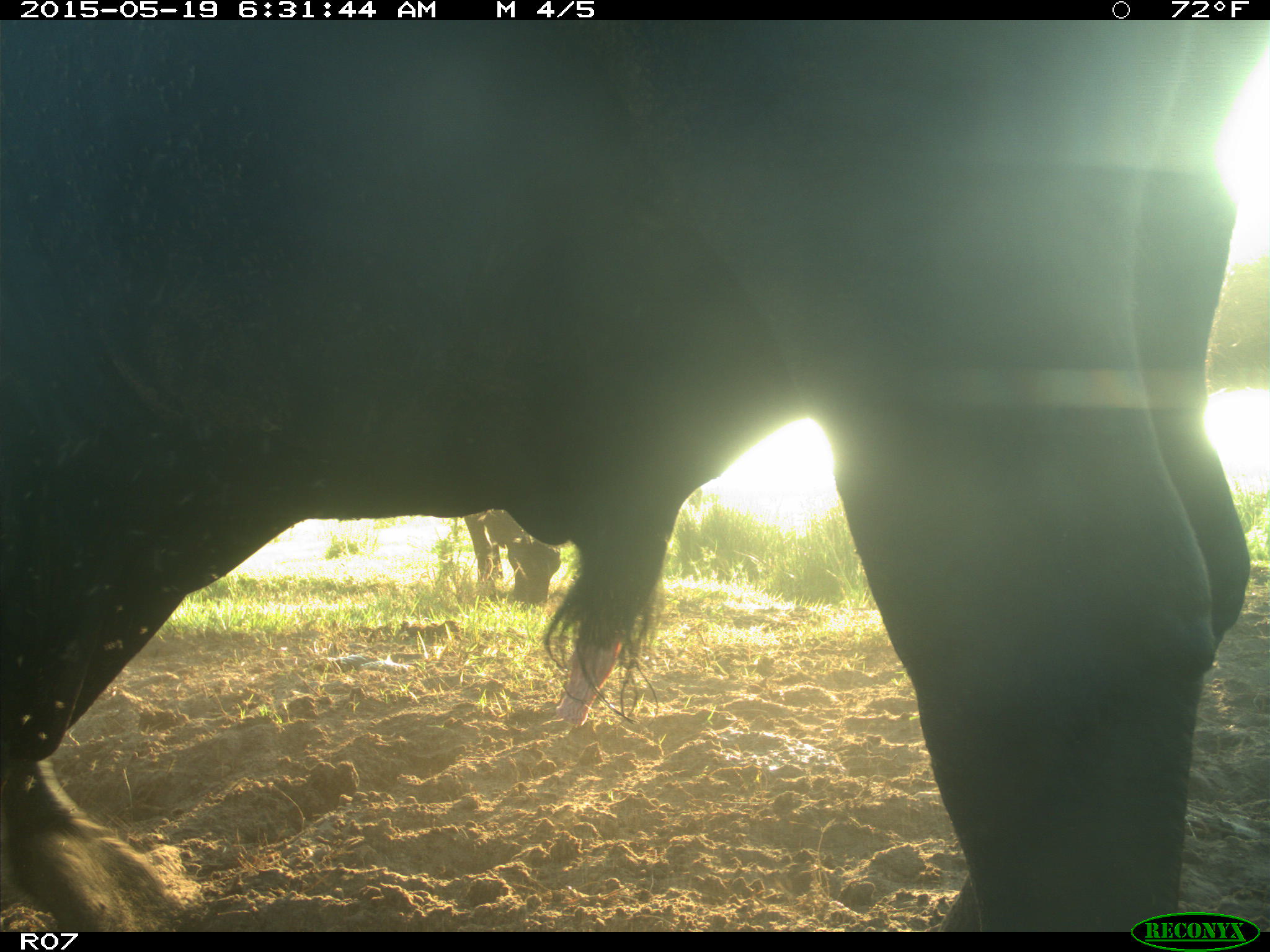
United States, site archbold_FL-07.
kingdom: Animalia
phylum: Chordata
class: Mammalia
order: Artiodactyla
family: Bovidae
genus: Bos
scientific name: Bos taurus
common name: domestic cow